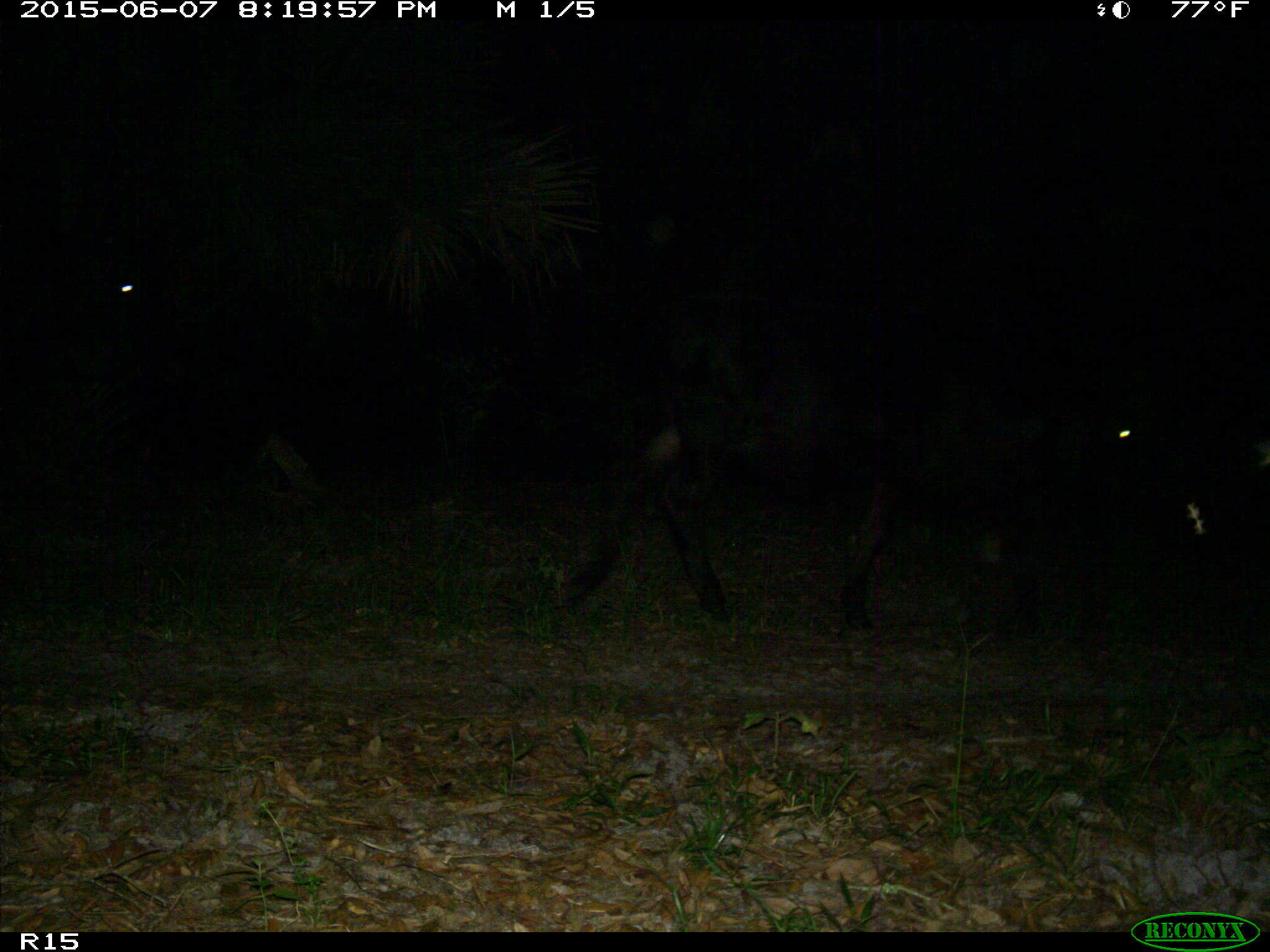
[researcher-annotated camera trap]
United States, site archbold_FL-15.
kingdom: Animalia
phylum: Chordata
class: Mammalia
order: Artiodactyla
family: Bovidae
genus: Bos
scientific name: Bos taurus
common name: domestic cow